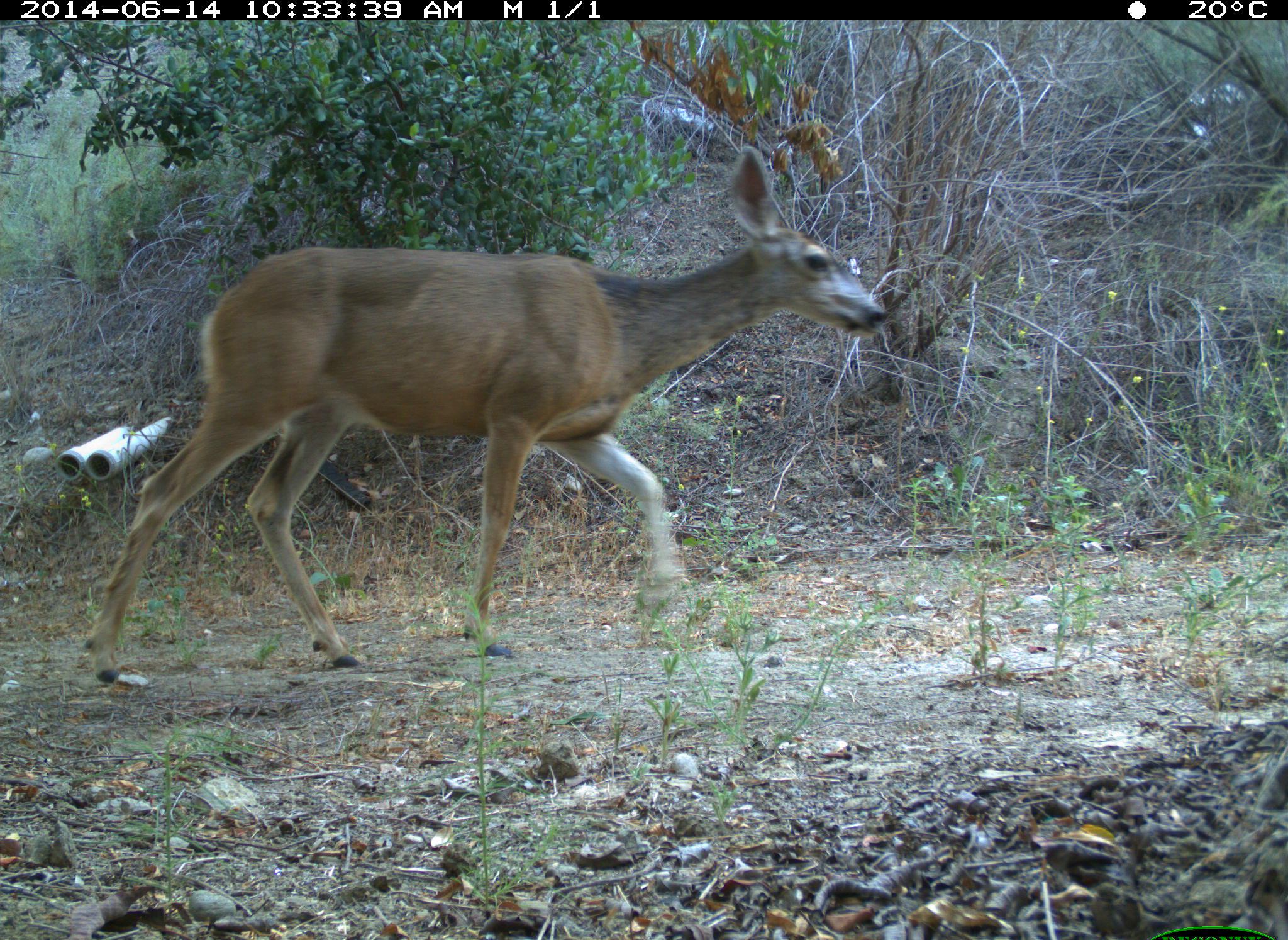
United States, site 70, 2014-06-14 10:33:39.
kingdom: Animalia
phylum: Chordata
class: Mammalia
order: Artiodactyla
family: Cervidae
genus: Odocoileus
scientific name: Odocoileus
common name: deer